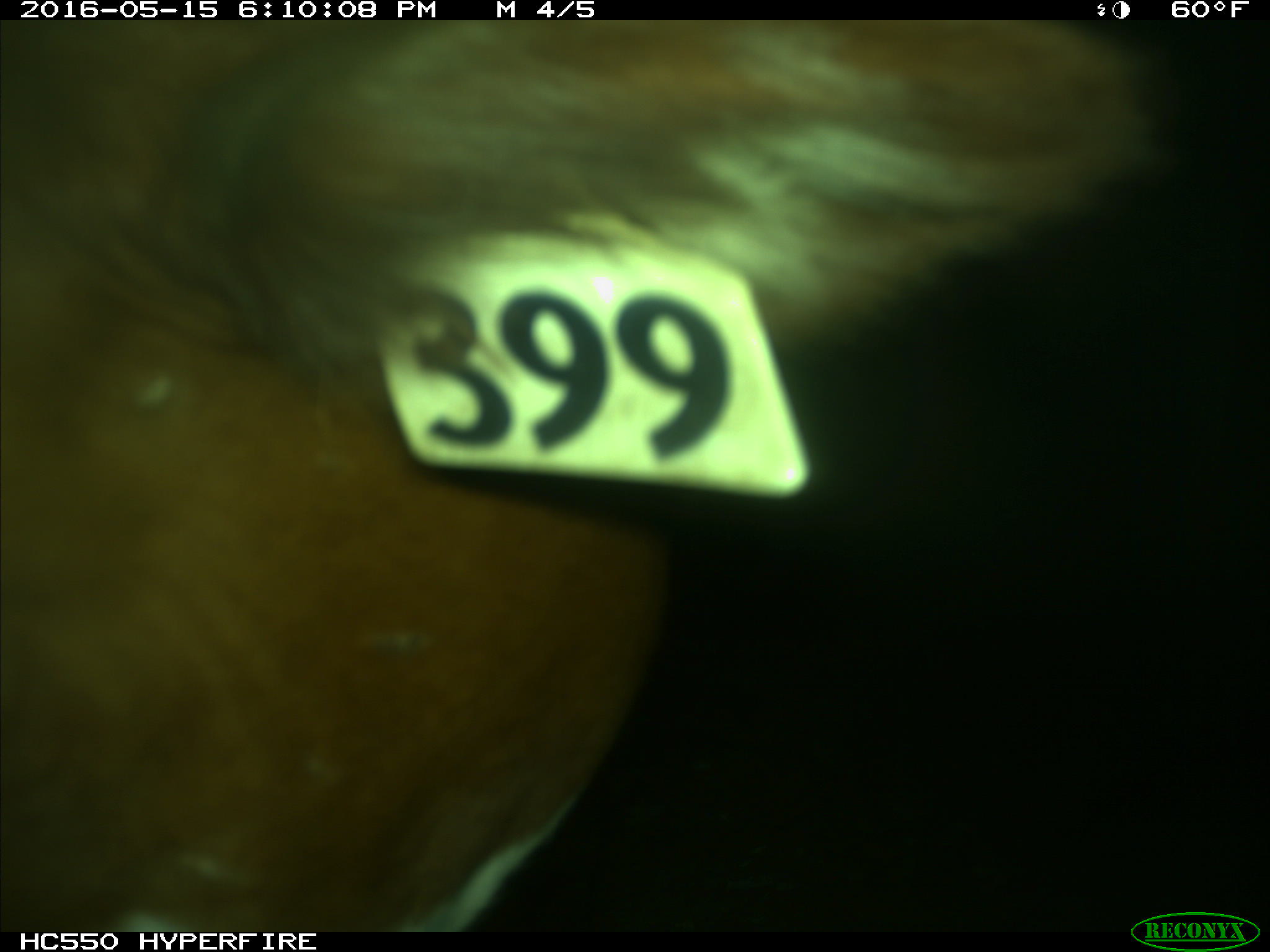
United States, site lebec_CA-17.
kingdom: Animalia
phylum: Chordata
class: Mammalia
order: Artiodactyla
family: Bovidae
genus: Bos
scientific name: Bos taurus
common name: domestic cow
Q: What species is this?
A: Bos taurus (domestic cow).